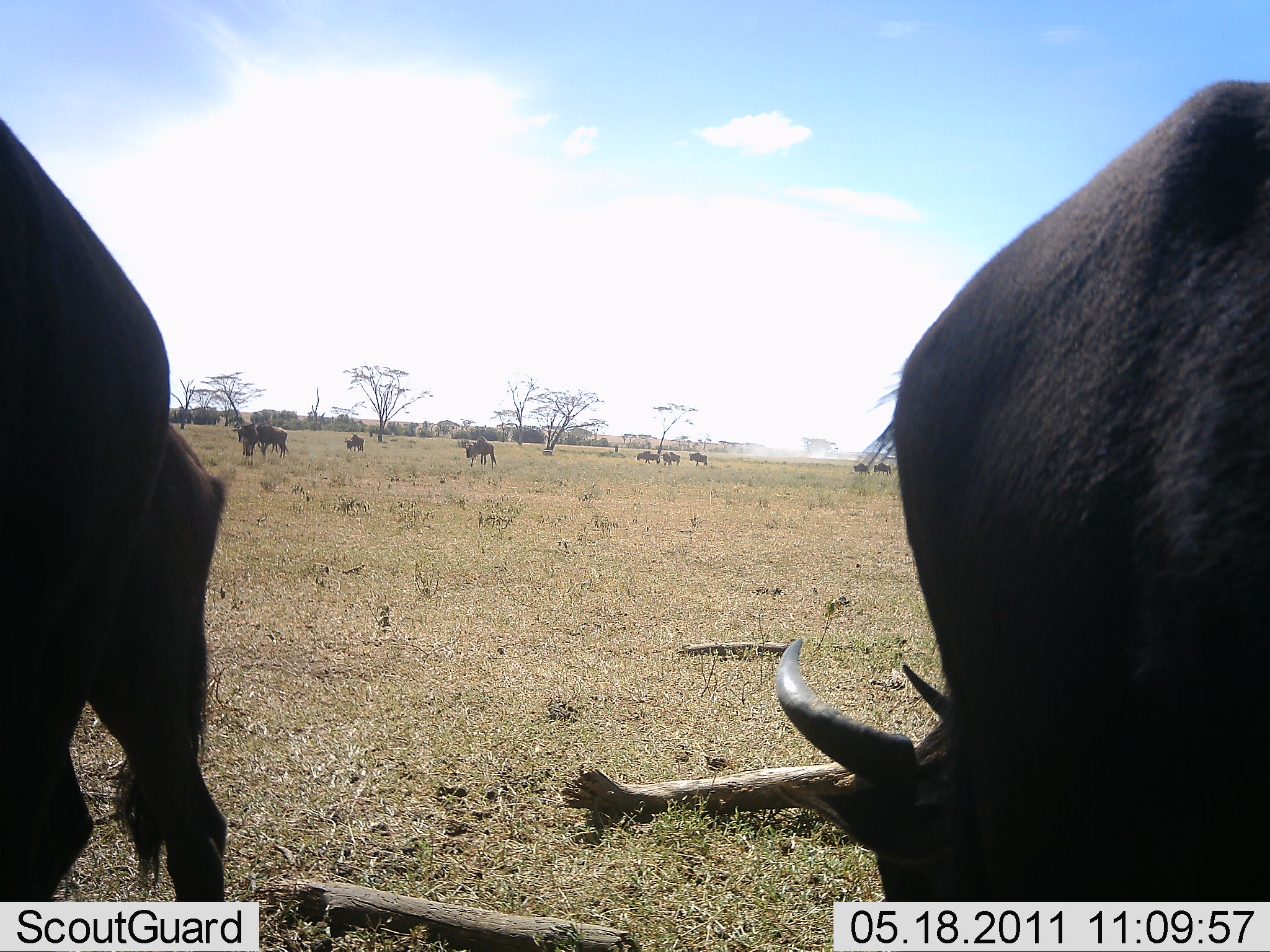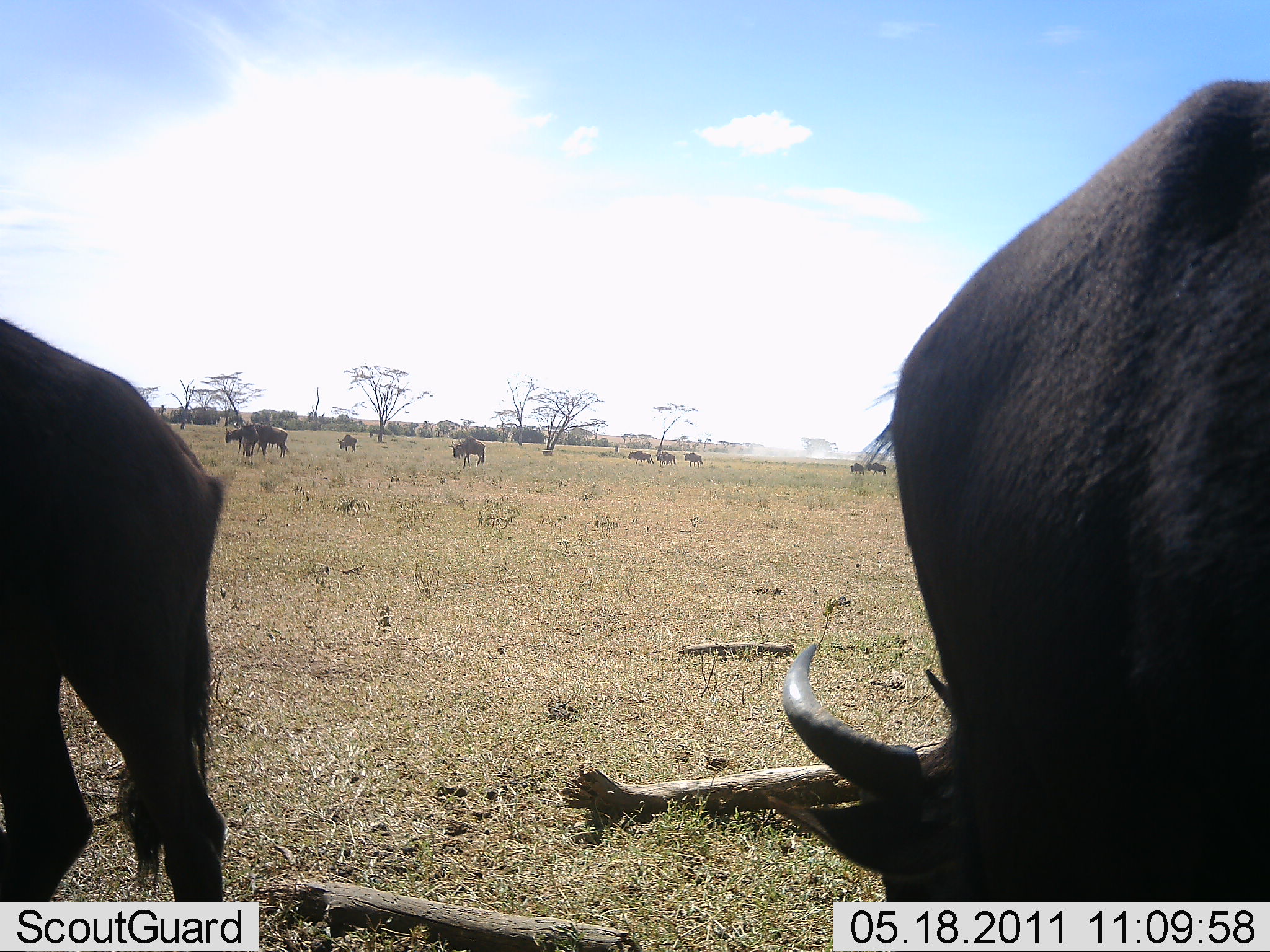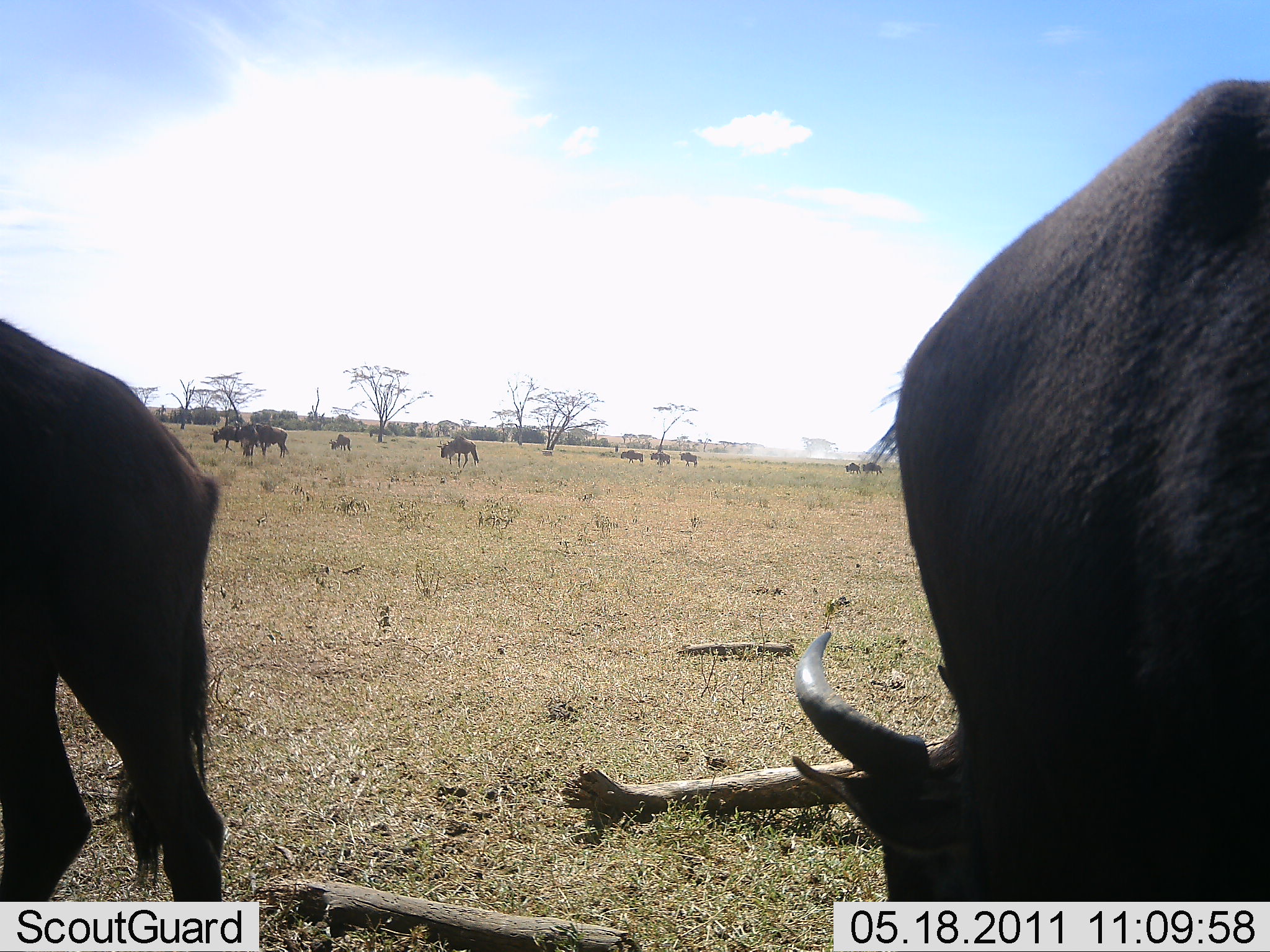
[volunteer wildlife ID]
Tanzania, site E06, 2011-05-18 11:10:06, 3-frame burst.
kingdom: Animalia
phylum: Chordata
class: Mammalia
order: Artiodactyla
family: Bovidae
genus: Connochaetes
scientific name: Connochaetes taurinus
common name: blue wildebeest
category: wildebeest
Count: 11-50.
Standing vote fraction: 55%.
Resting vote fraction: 9%.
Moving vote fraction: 45%.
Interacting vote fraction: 0%.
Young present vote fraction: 9%.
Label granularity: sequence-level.